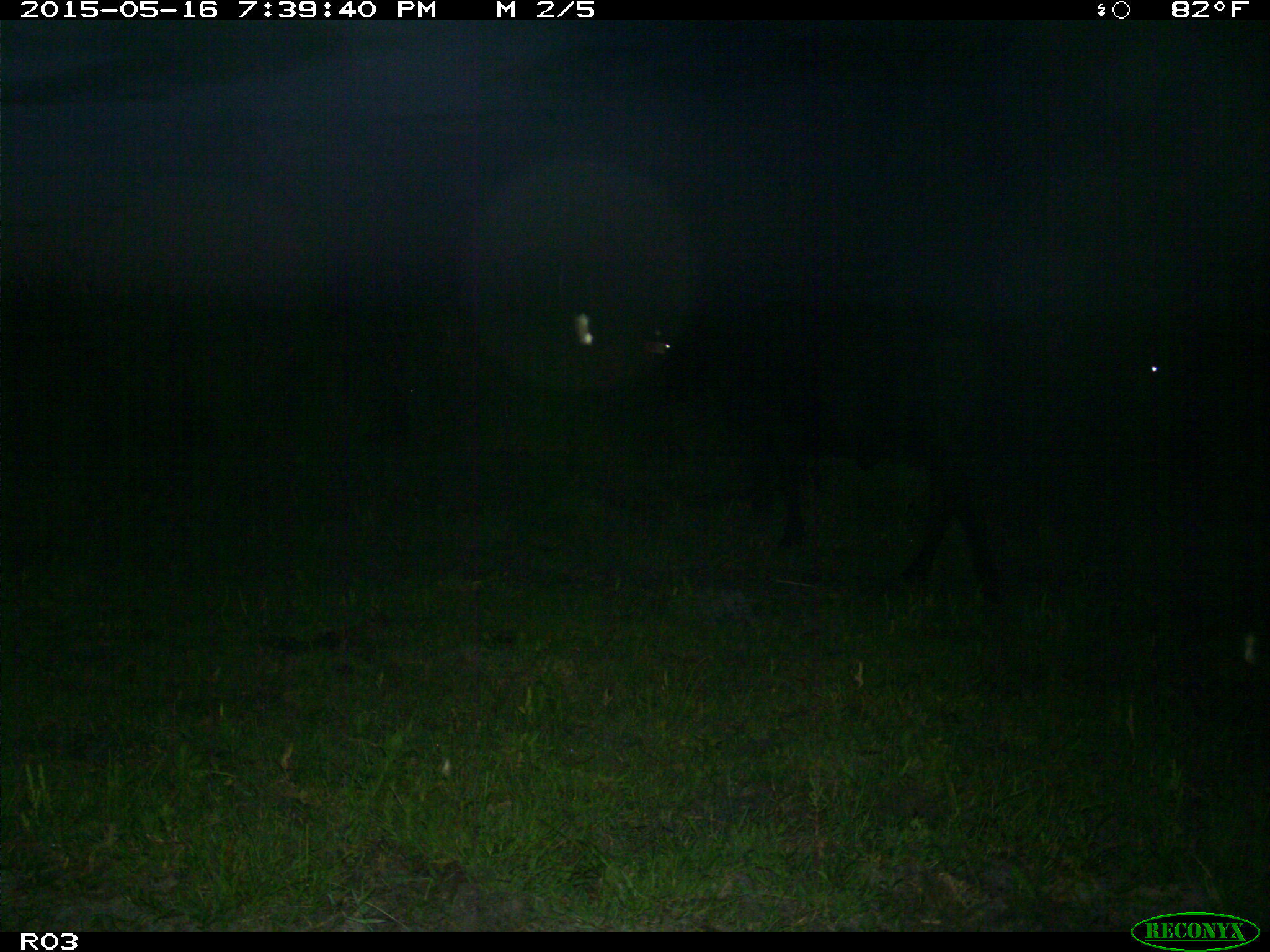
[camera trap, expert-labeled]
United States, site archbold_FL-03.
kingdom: Animalia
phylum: Chordata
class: Mammalia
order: Artiodactyla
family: Bovidae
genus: Bos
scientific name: Bos taurus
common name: domestic cow